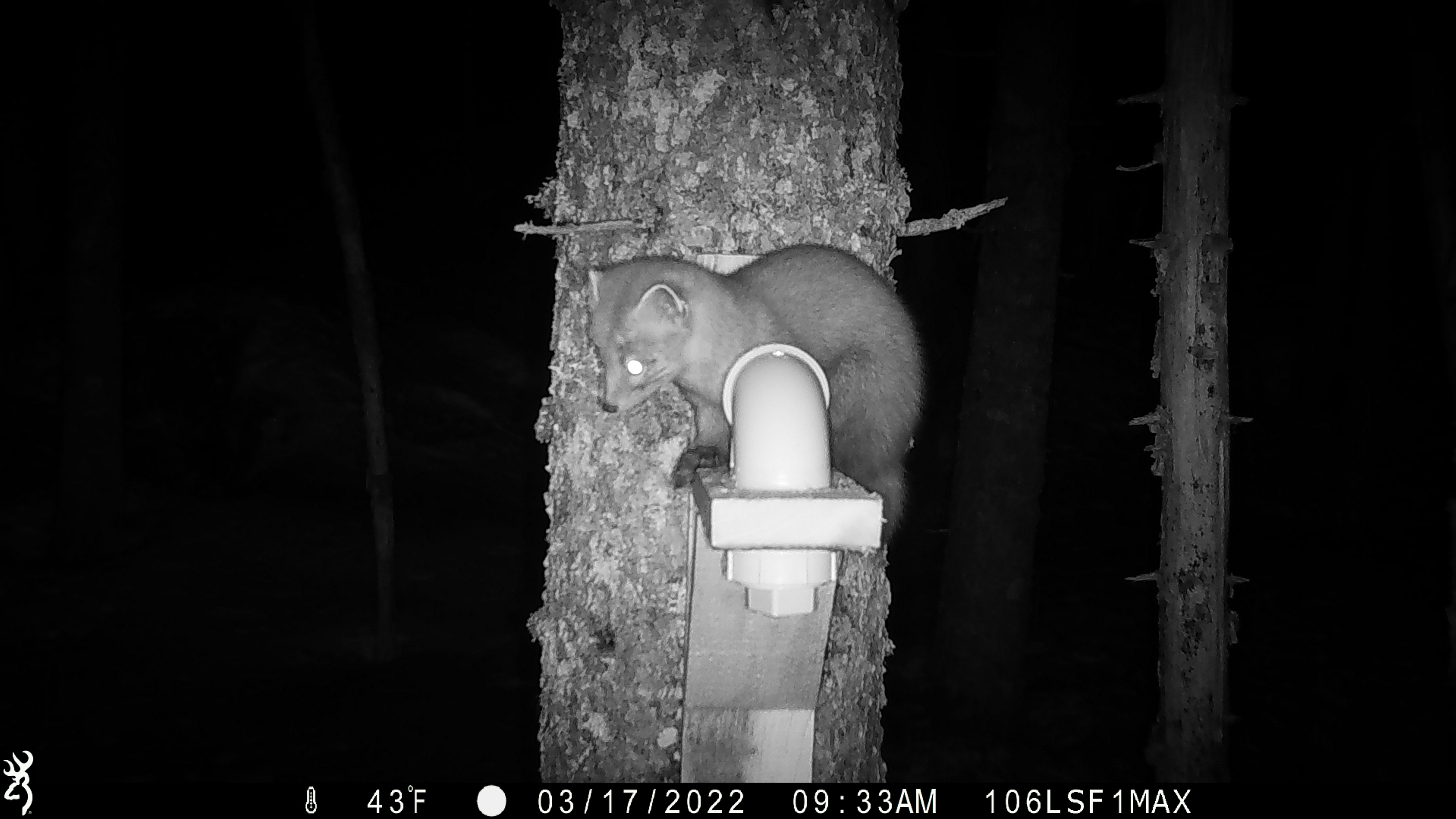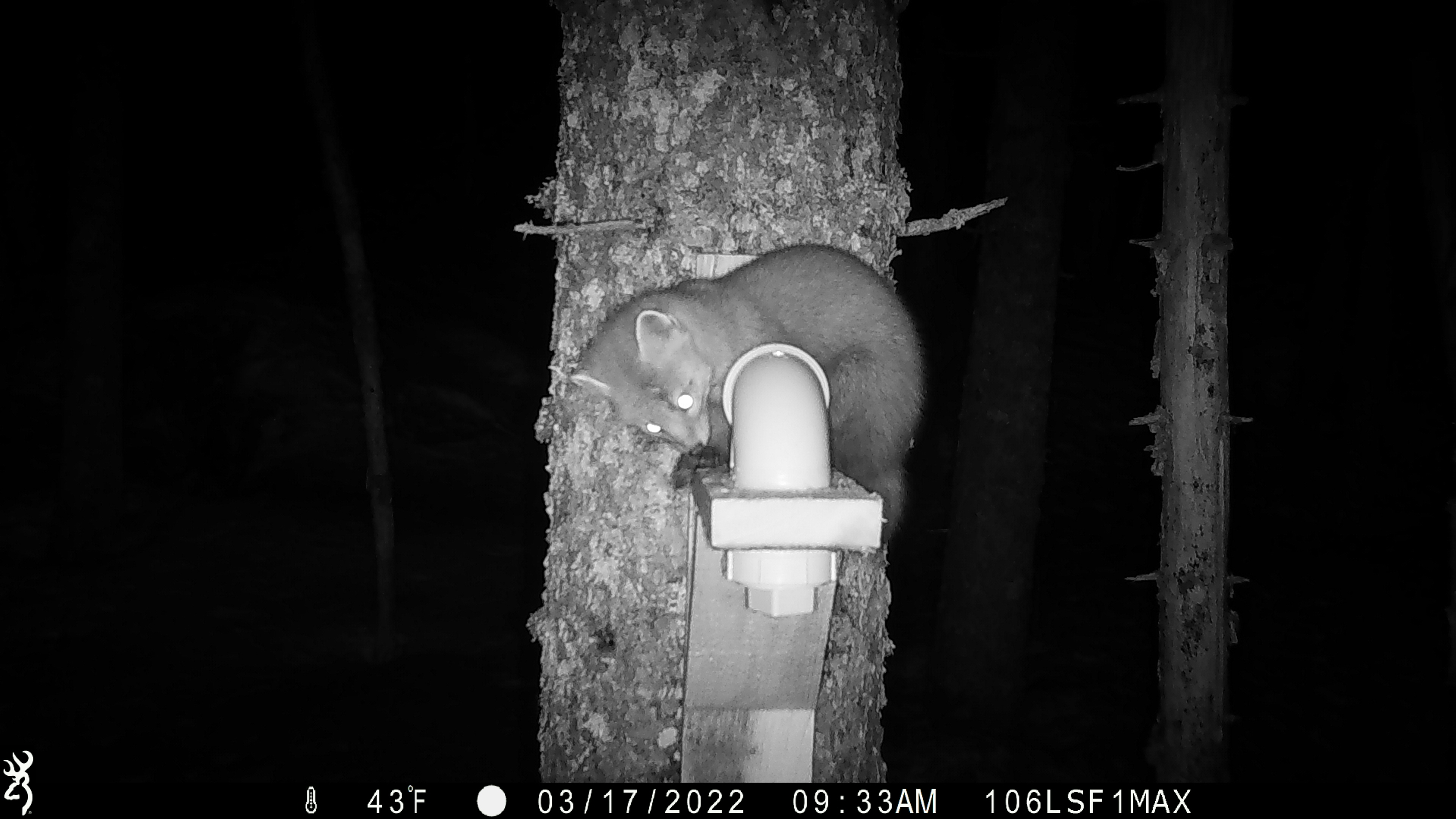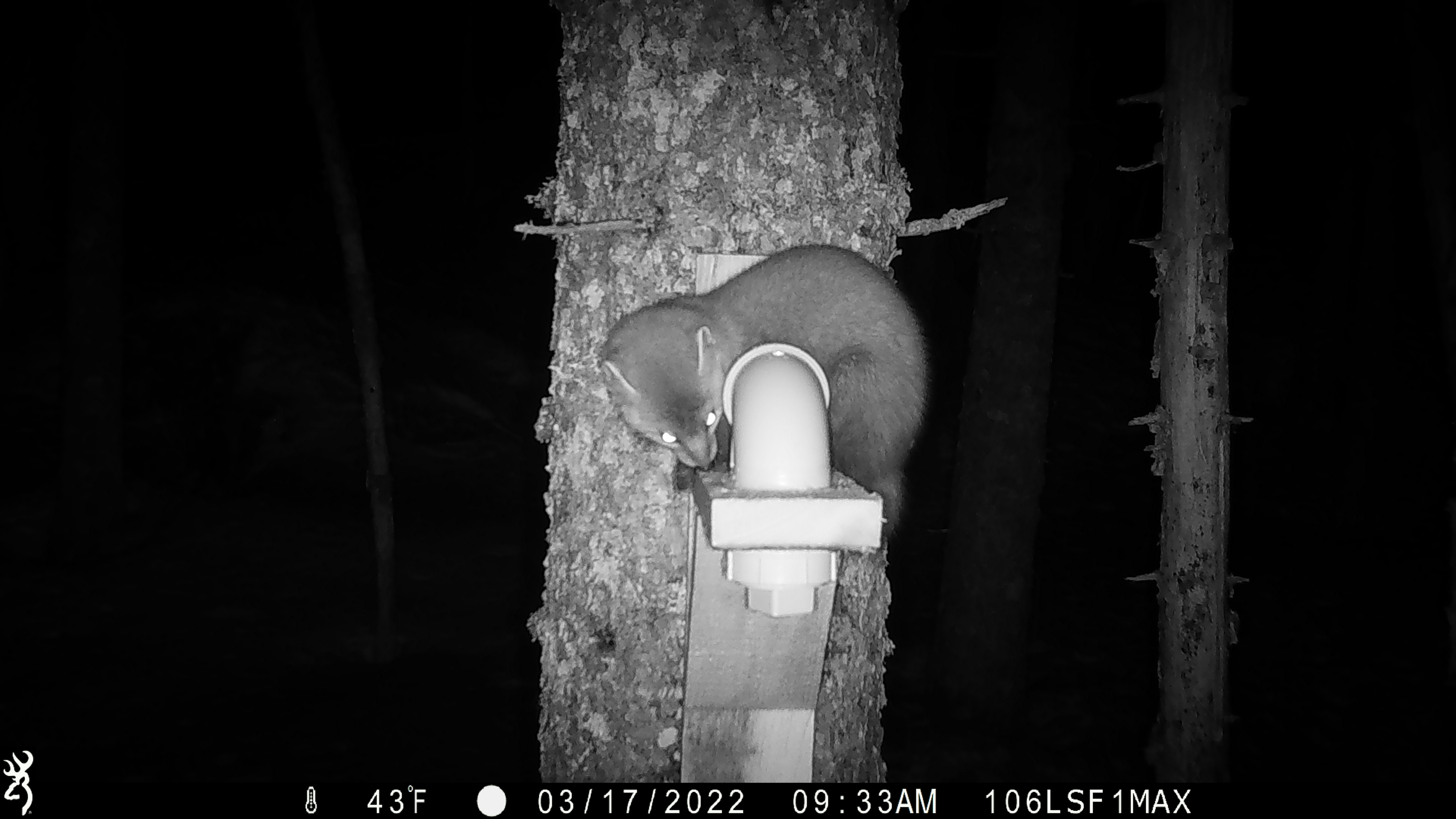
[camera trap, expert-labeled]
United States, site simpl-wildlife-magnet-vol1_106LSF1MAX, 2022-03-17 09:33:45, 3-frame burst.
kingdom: Animalia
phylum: Chordata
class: Mammalia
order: Carnivora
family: Mustelidae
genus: Martes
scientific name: Martes americana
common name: american marten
American marten (Martes americana).